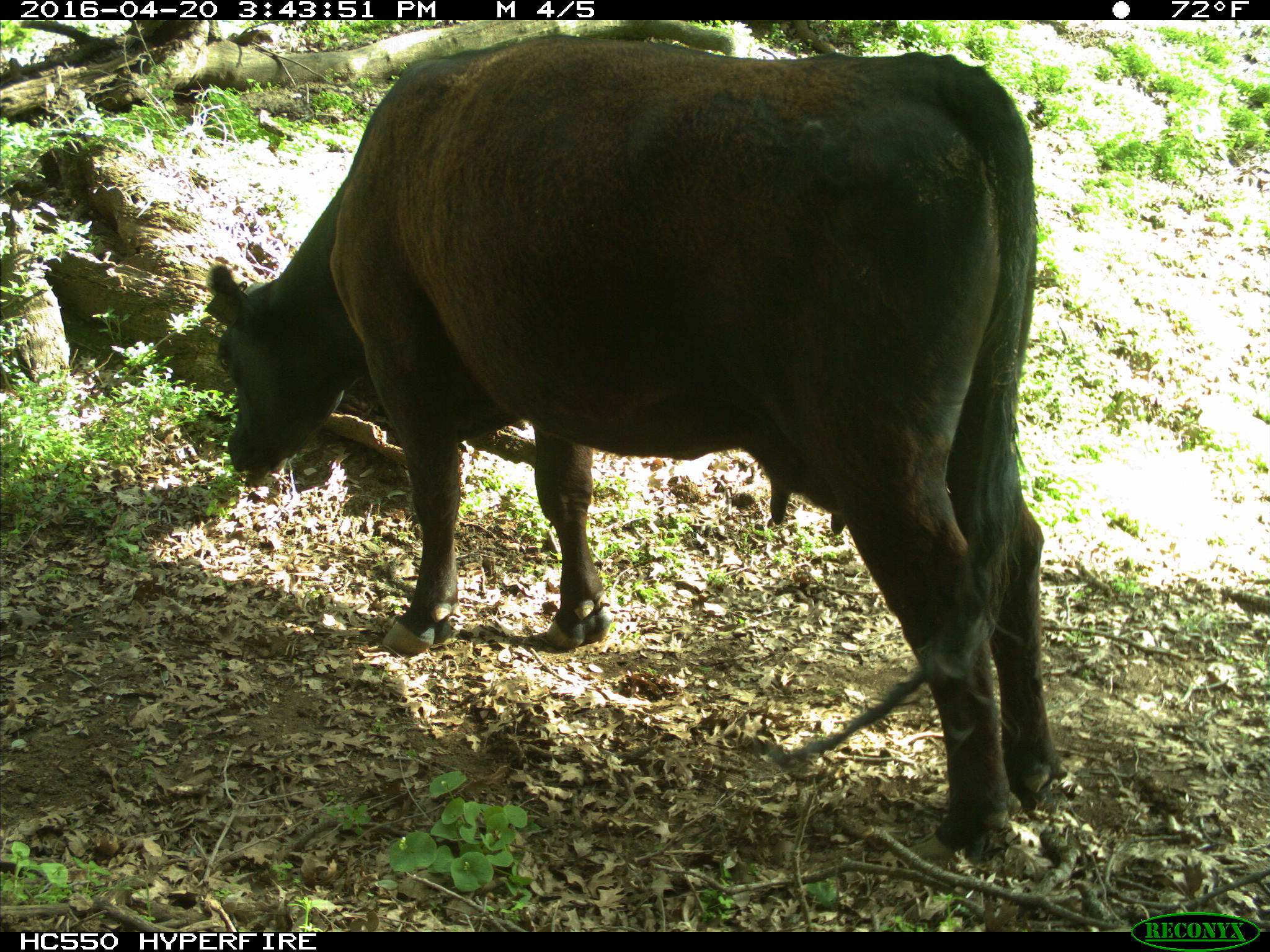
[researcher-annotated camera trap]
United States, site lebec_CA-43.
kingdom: Animalia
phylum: Chordata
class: Mammalia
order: Artiodactyla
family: Bovidae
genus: Bos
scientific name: Bos taurus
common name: domestic cow